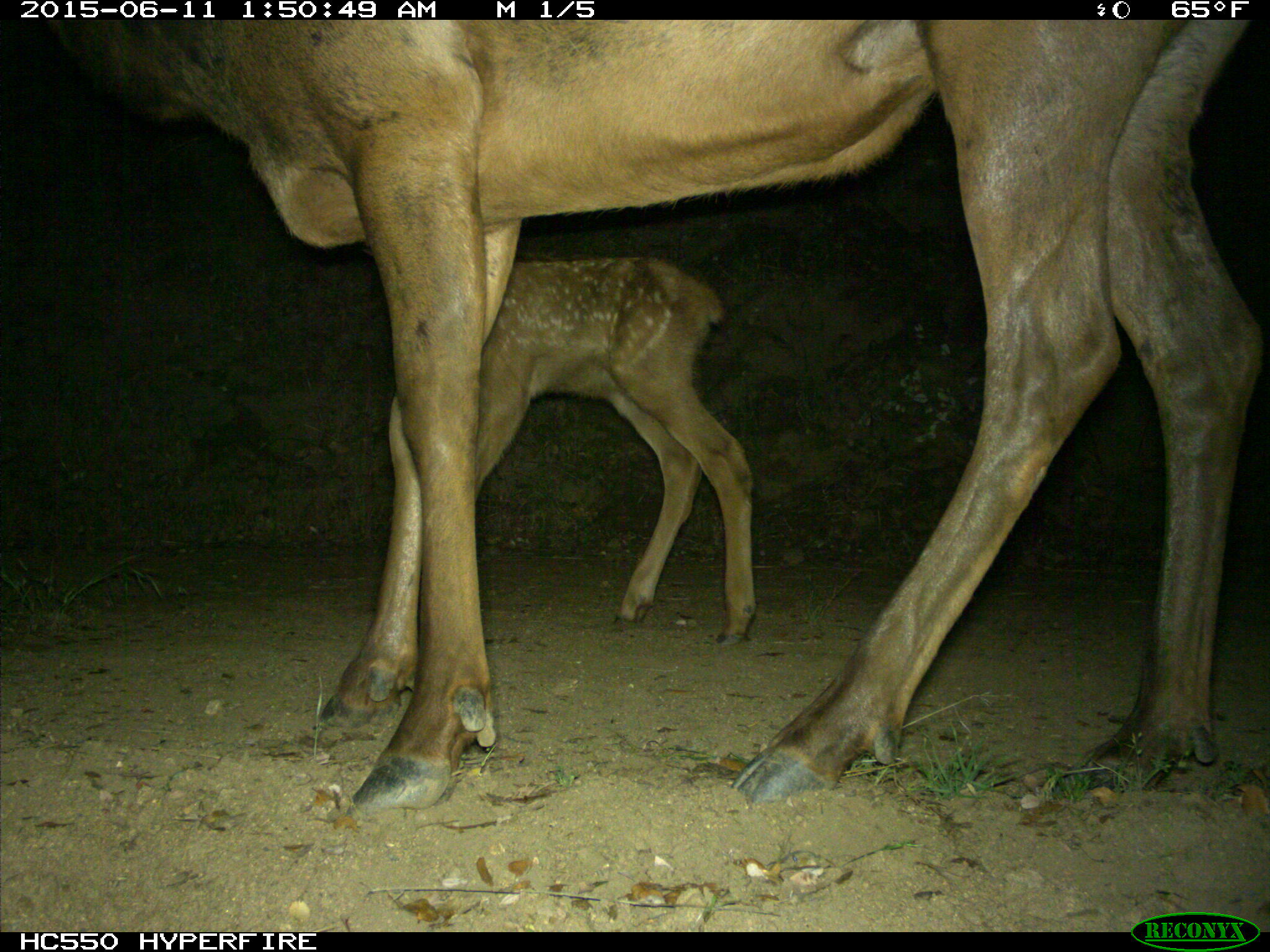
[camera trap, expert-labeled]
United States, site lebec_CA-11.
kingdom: Animalia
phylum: Chordata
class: Mammalia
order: Artiodactyla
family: Cervidae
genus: Cervus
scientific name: Cervus canadensis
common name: elk